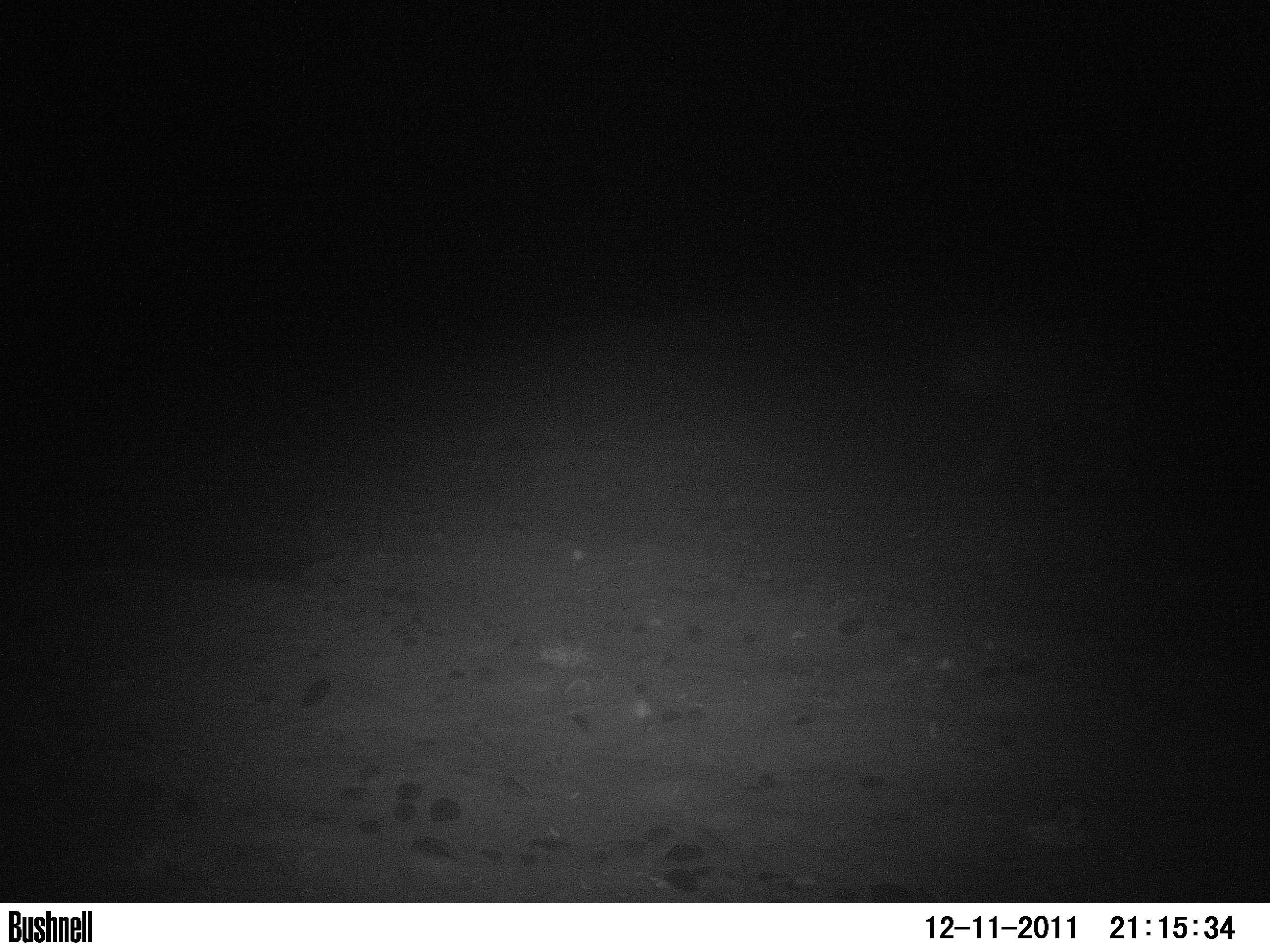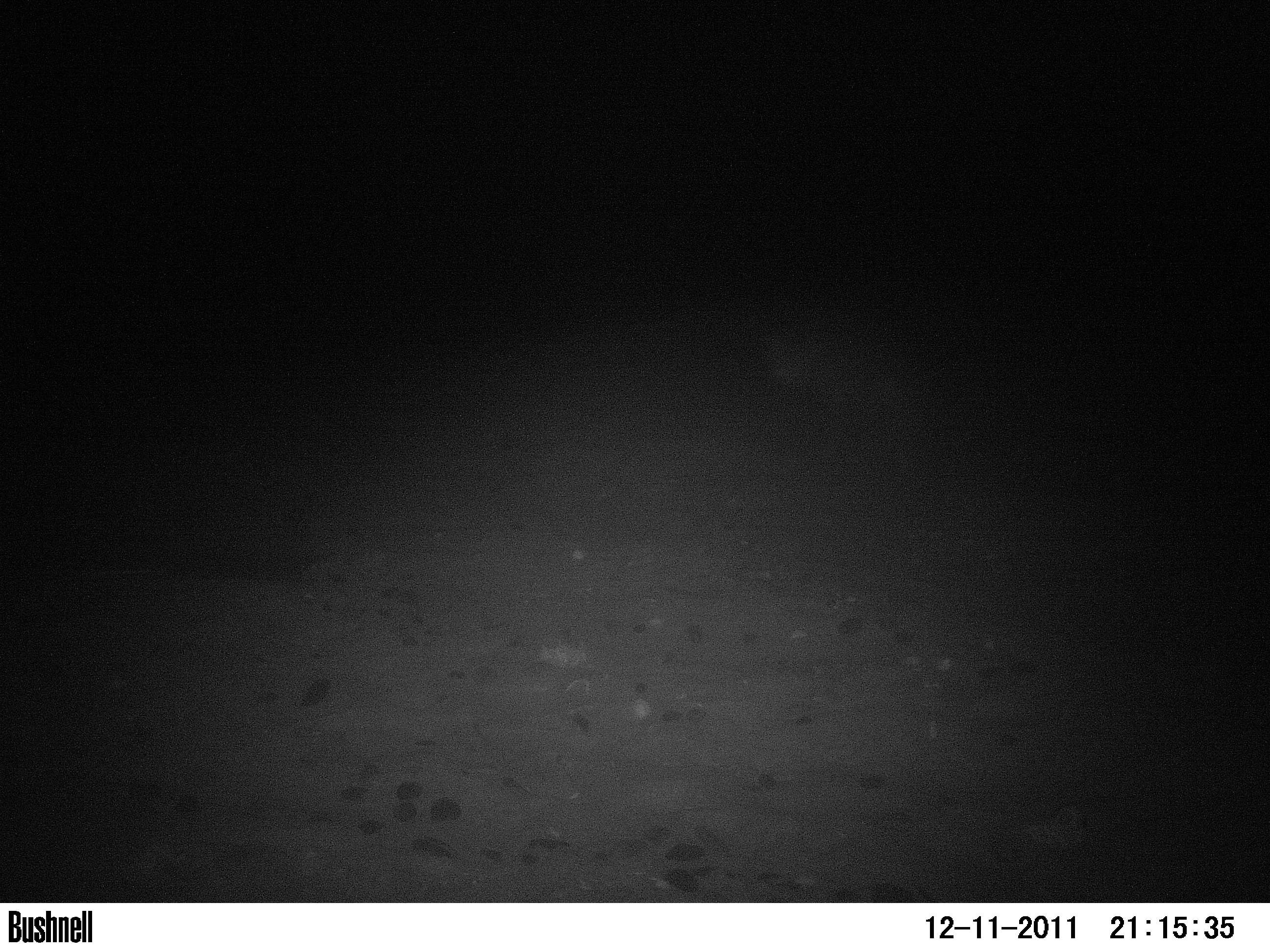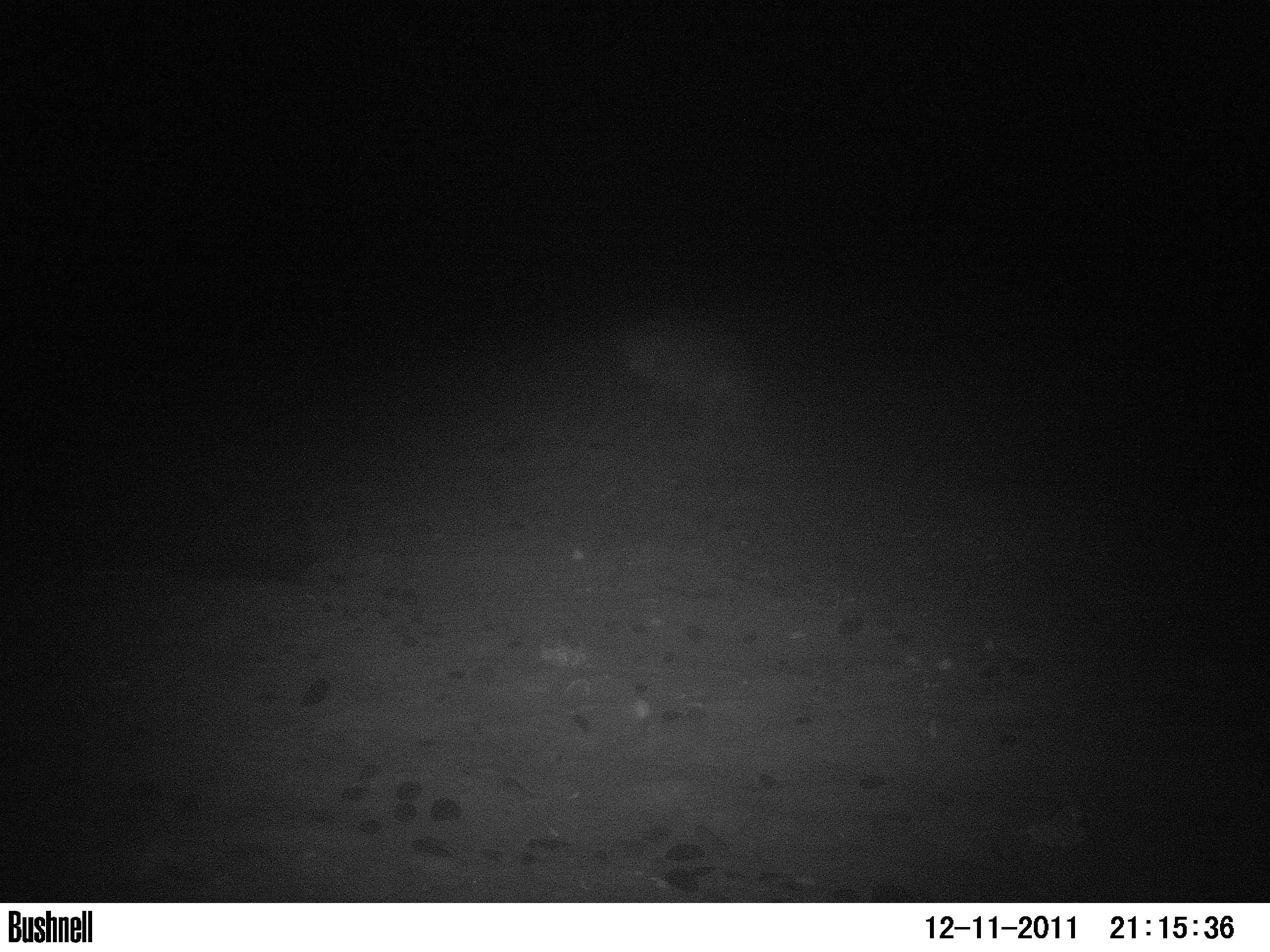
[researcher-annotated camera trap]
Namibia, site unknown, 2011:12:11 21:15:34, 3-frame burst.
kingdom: Animalia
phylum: Chordata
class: Mammalia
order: Carnivora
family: Hyaenidae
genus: Parahyaena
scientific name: Parahyaena brunnea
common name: brown hyena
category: hyaena brunnea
Hyaena brunnea (brown hyena) (Parahyaena brunnea).